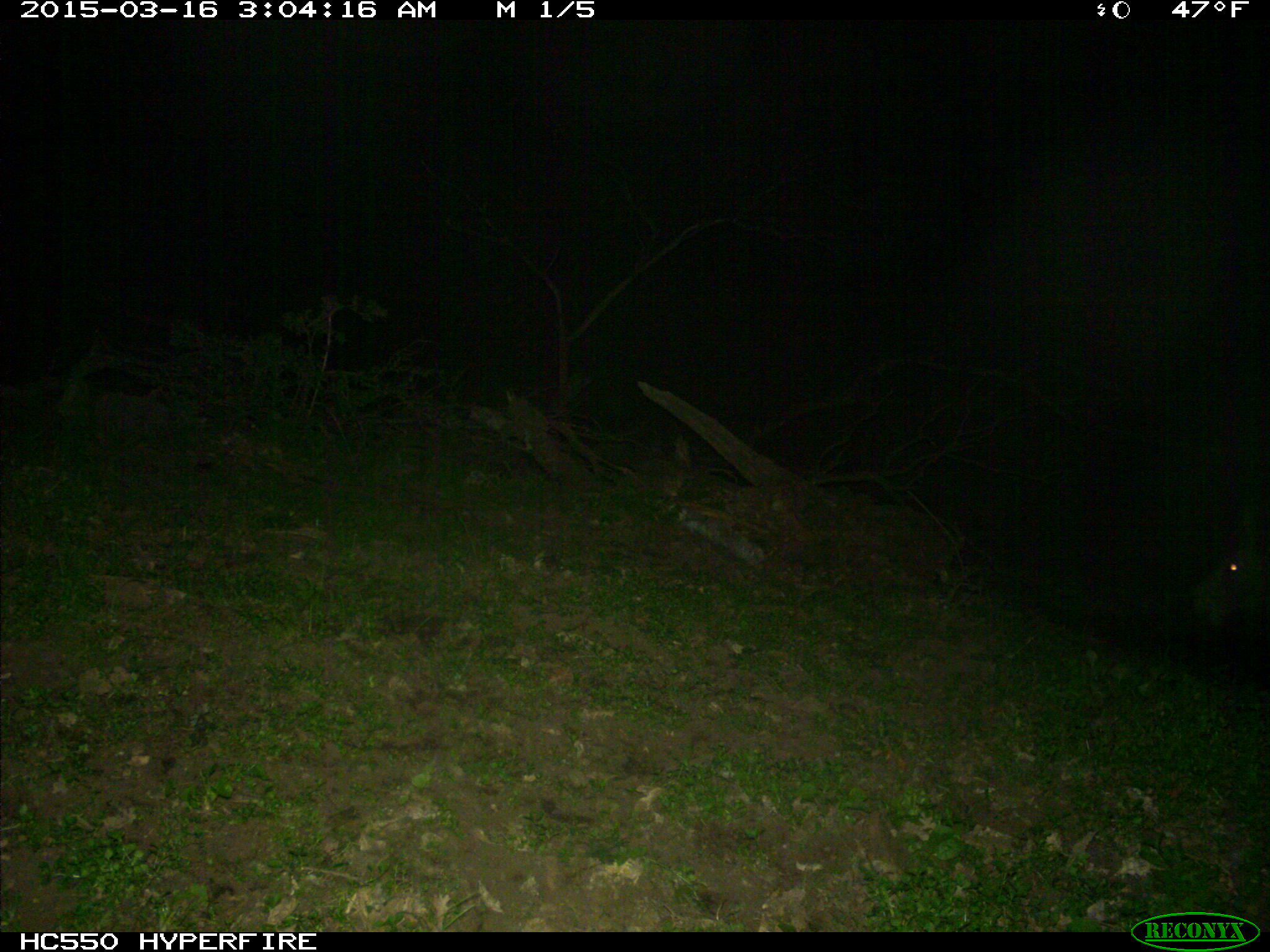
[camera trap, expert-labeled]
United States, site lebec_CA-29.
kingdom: Animalia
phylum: Chordata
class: Mammalia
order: Artiodactyla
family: Suidae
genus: Sus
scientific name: Sus scrofa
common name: wild boar